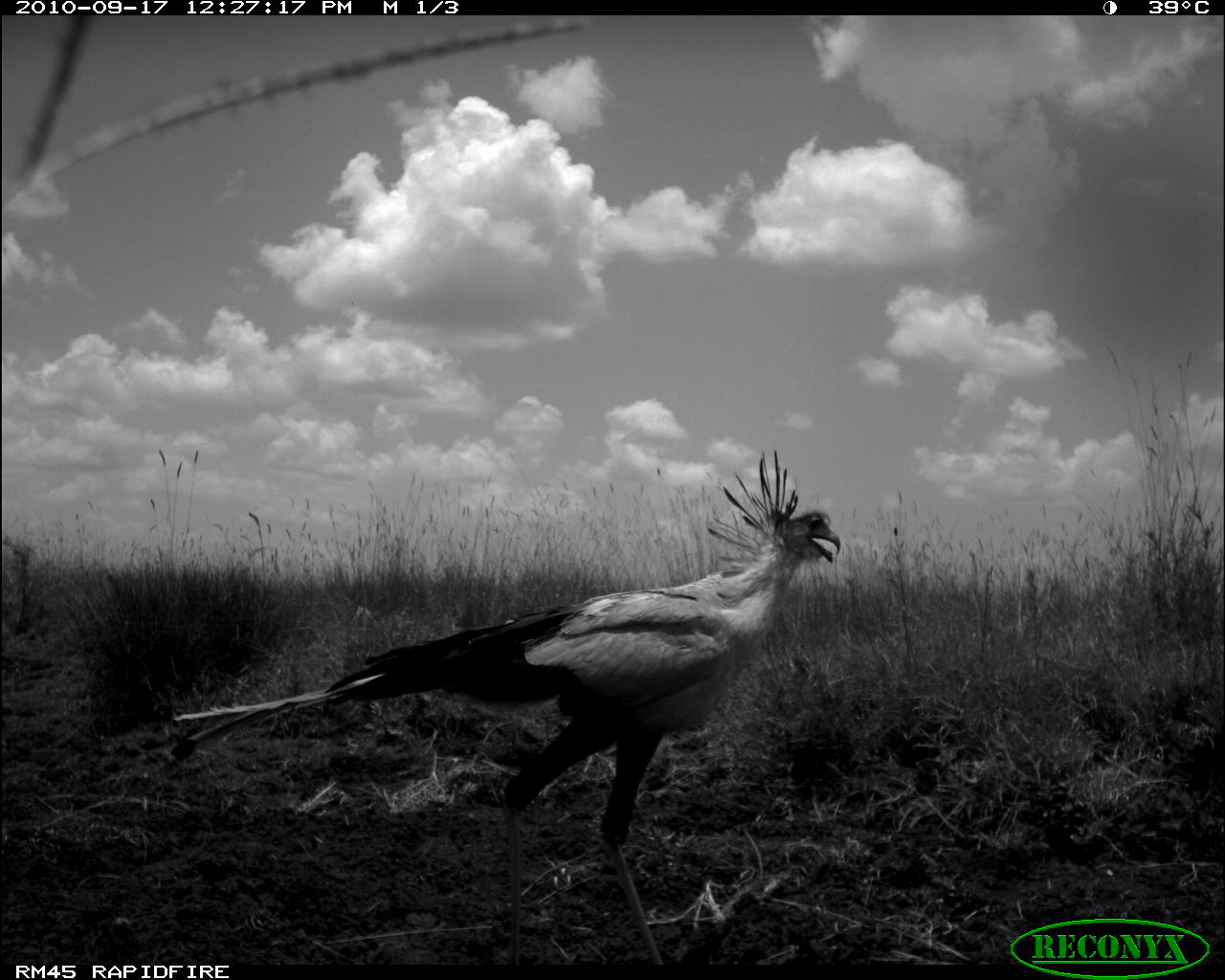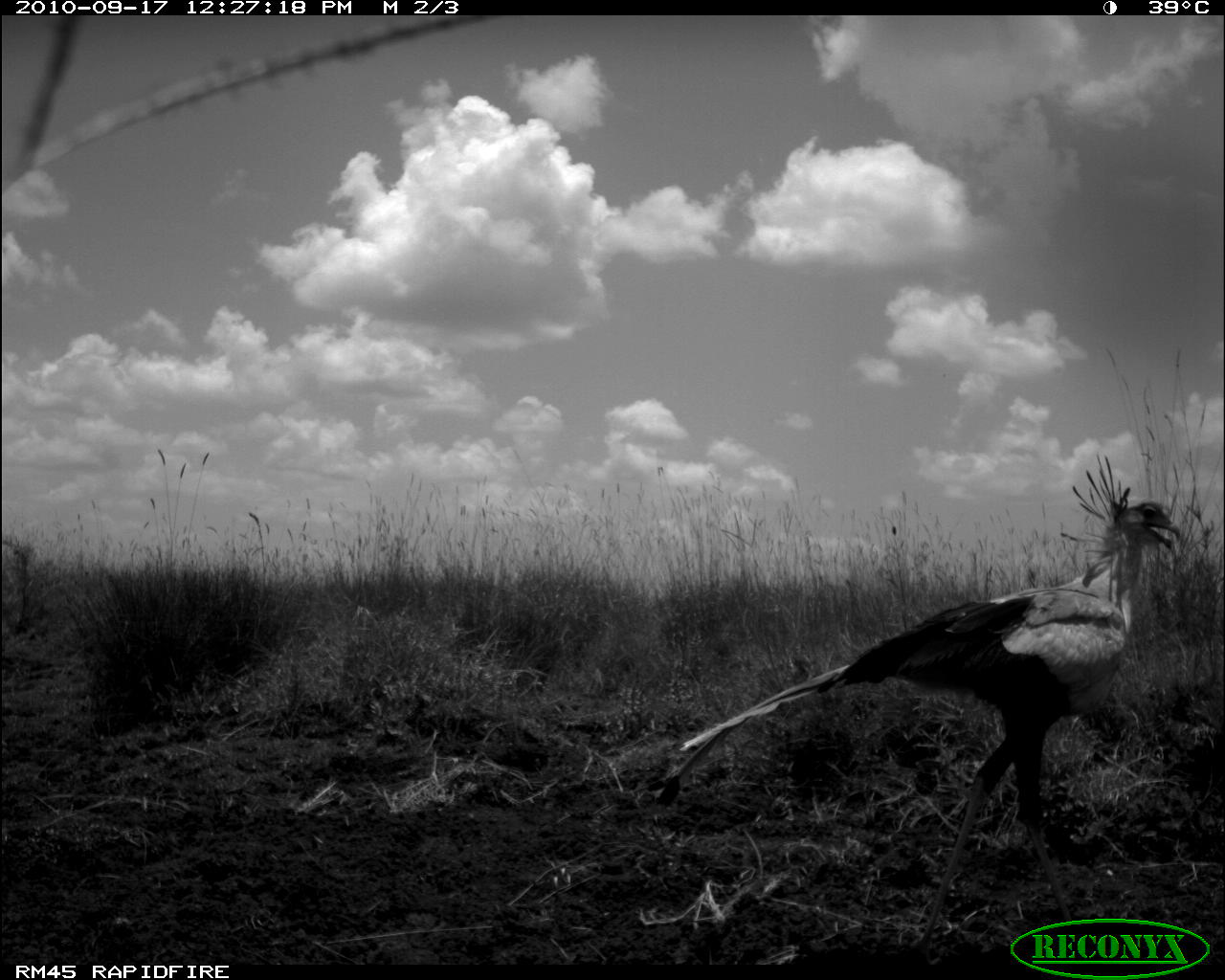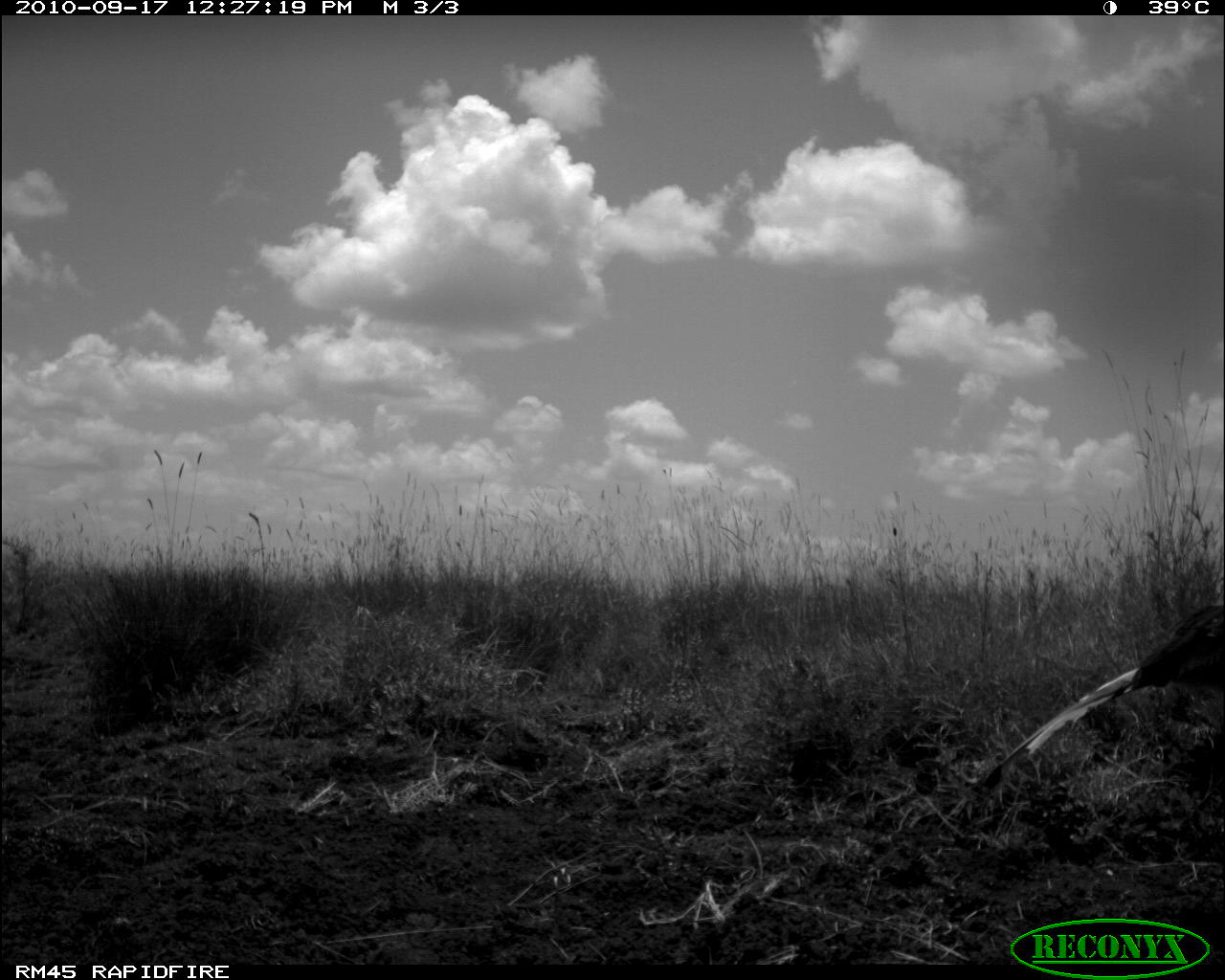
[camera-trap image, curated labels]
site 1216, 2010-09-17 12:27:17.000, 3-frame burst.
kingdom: Animalia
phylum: Chordata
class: Aves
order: Accipitriformes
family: Sagittariidae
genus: Sagittarius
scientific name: Sagittarius serpentarius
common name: secretarybird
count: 1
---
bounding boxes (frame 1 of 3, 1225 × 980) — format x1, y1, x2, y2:
sagittarius serpentarius: 169, 450, 841, 966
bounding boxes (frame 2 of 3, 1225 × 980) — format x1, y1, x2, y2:
sagittarius serpentarius: 654, 452, 1184, 964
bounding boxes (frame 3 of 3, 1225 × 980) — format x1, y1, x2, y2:
sagittarius serpentarius: 981, 604, 1223, 795